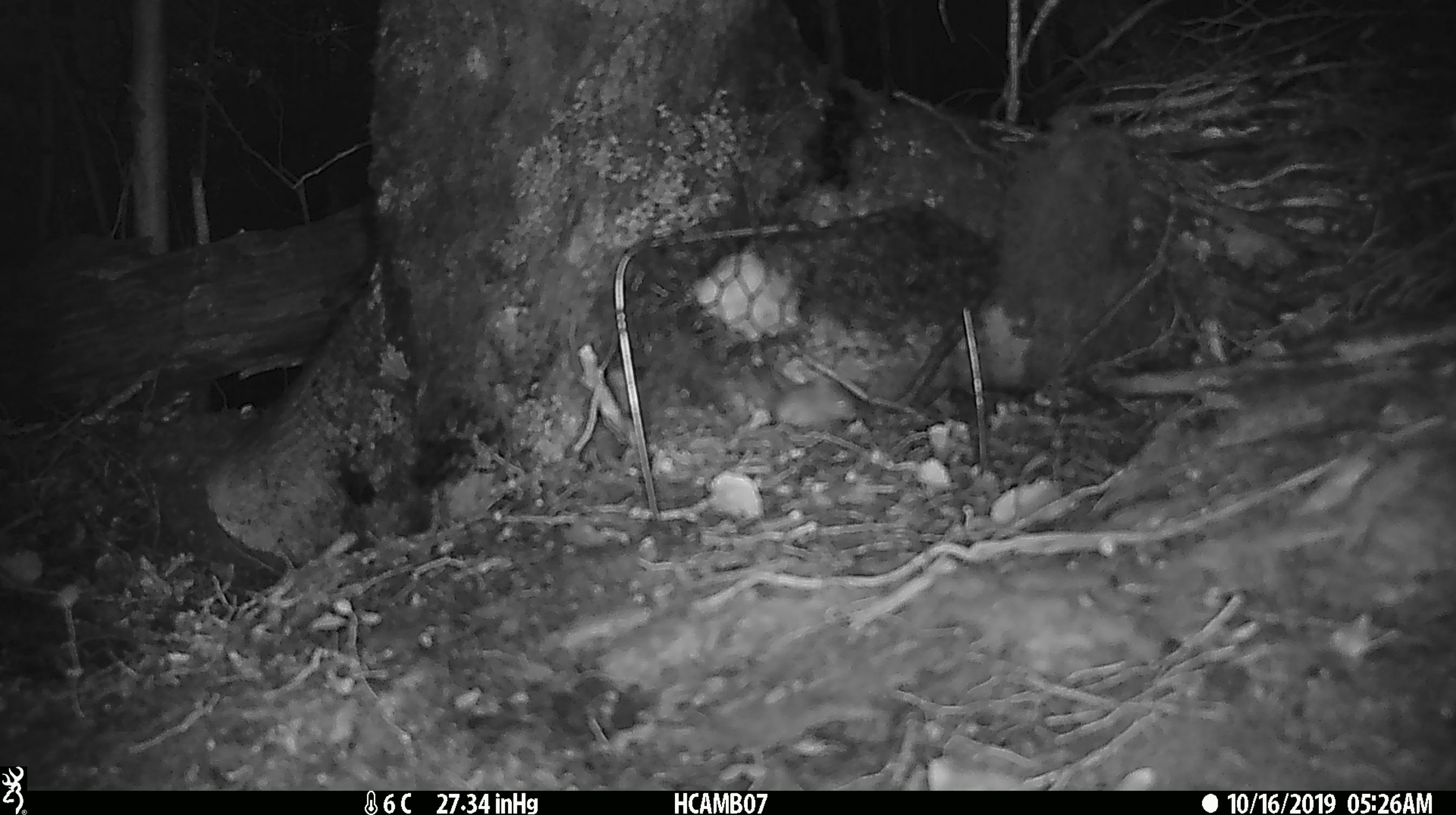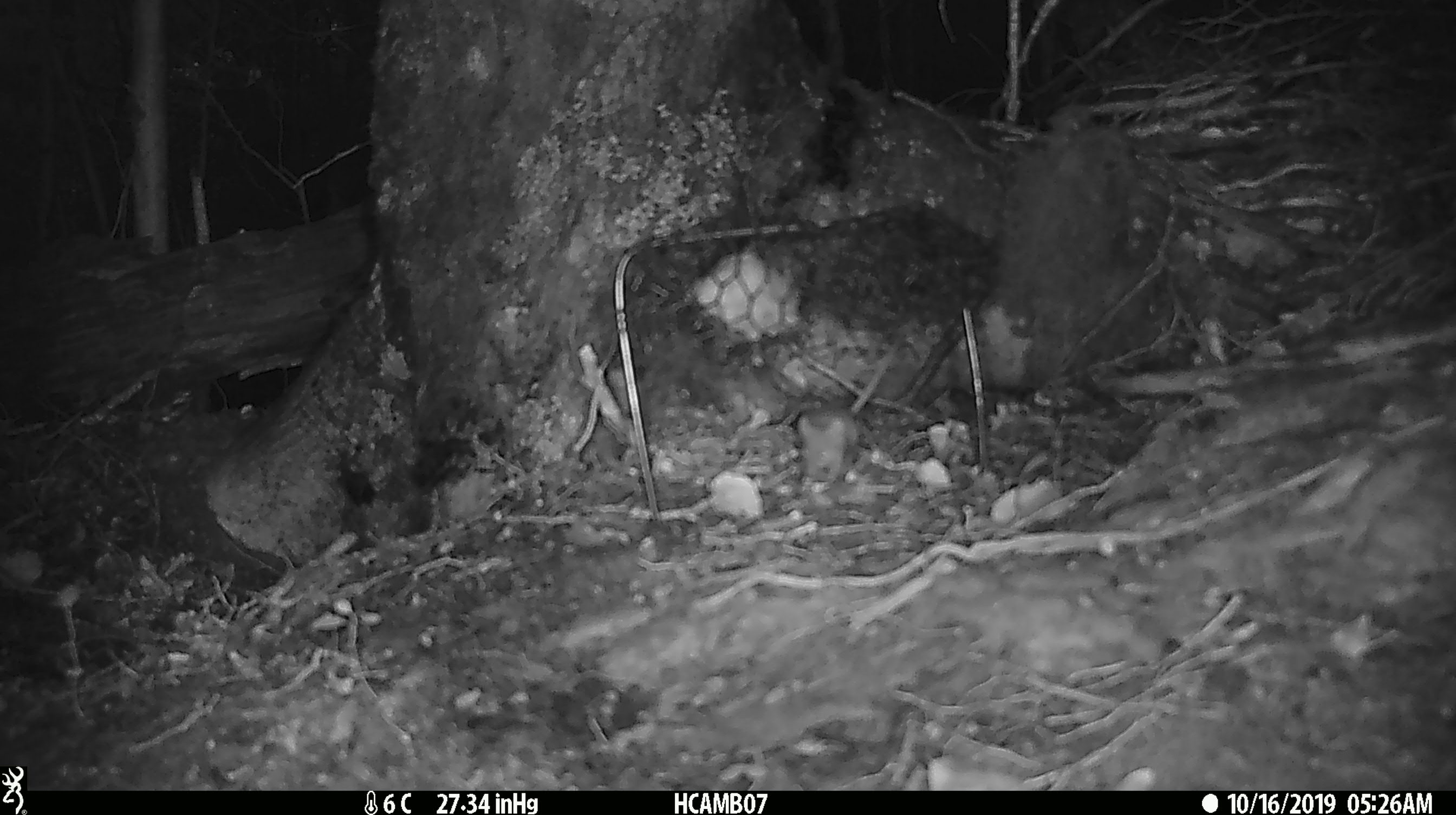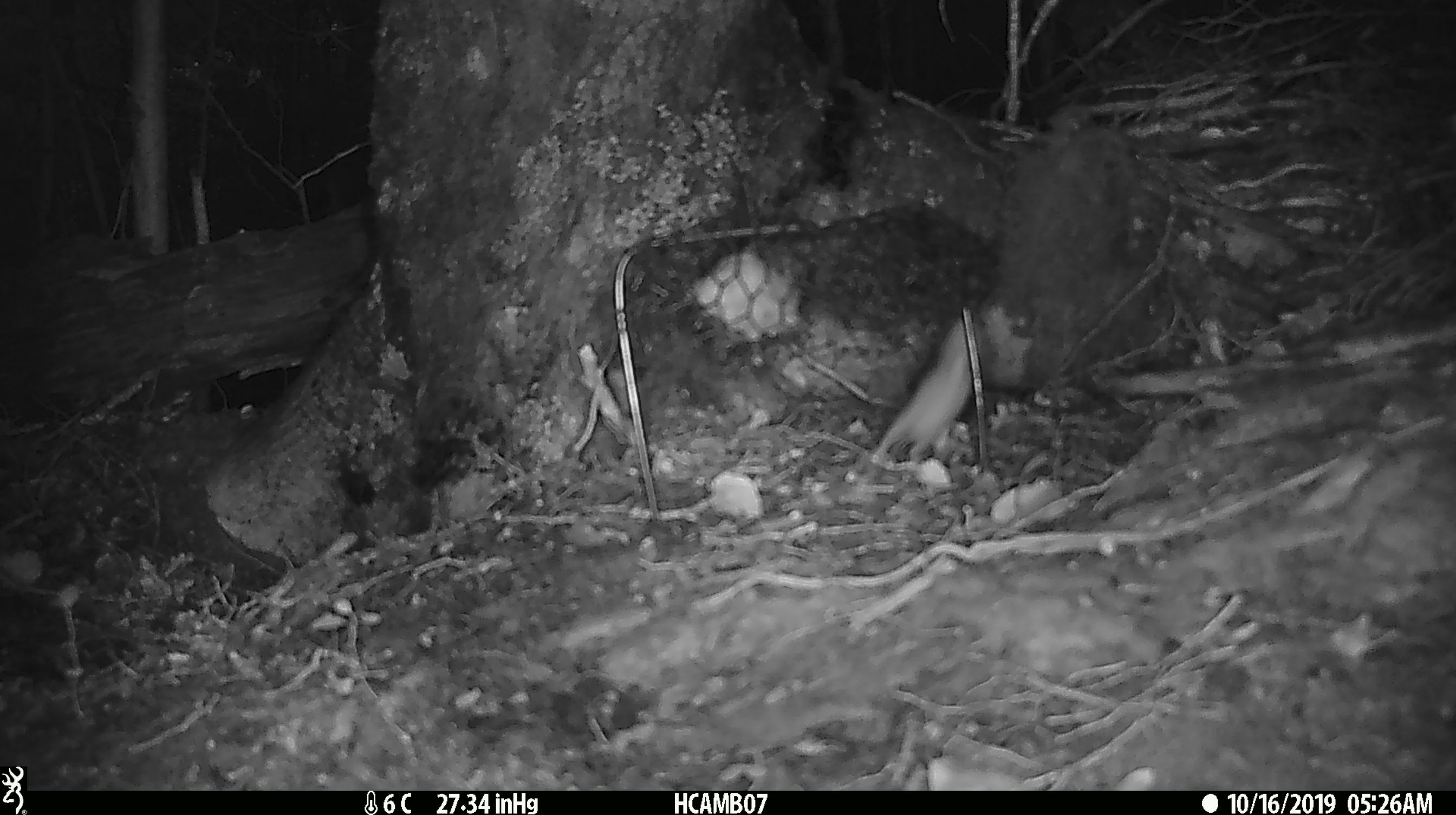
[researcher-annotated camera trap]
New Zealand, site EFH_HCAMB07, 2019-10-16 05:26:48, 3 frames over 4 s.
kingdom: Animalia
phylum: Chordata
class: Mammalia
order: Rodentia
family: Muridae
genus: Mus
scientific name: Mus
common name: mouse